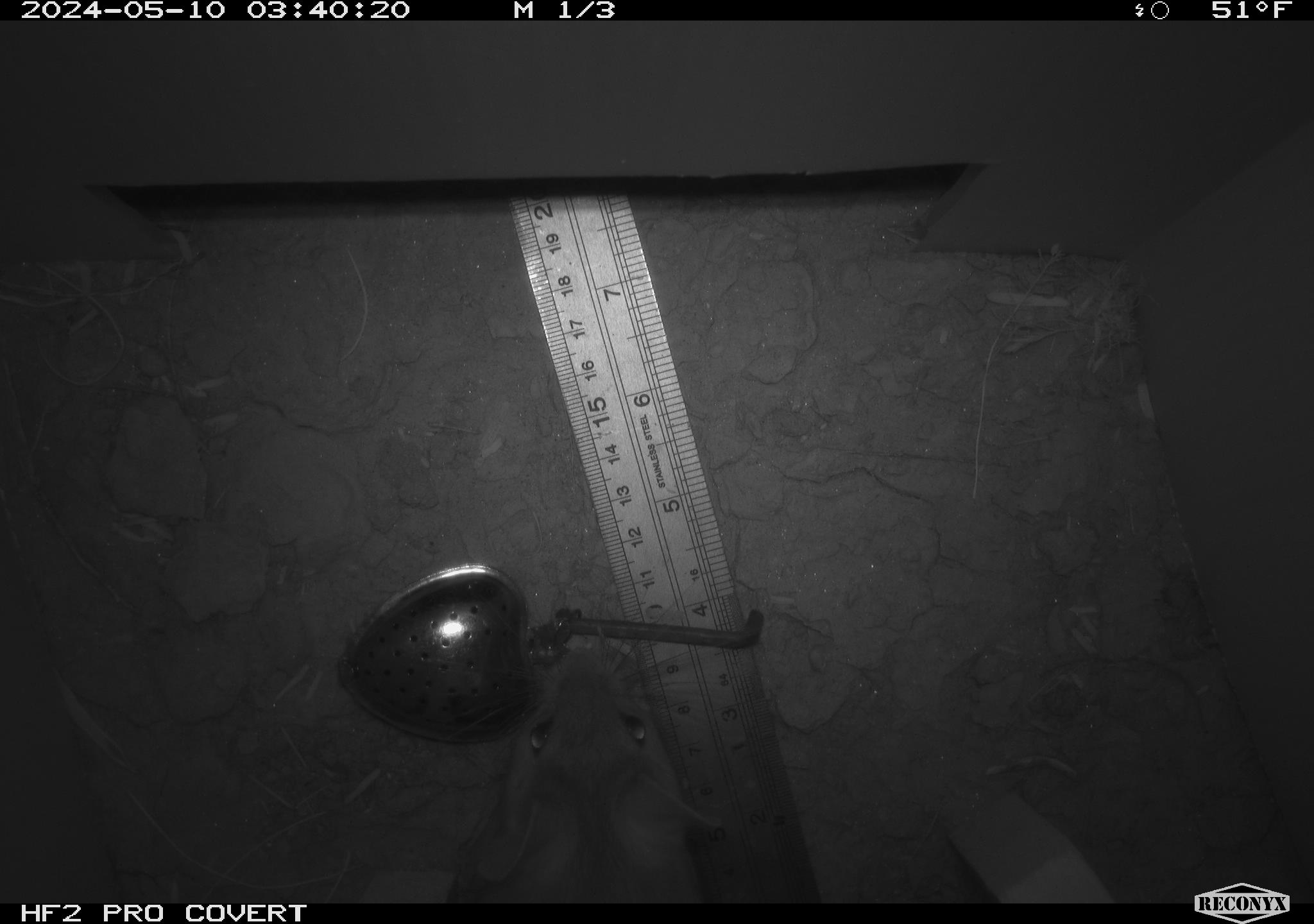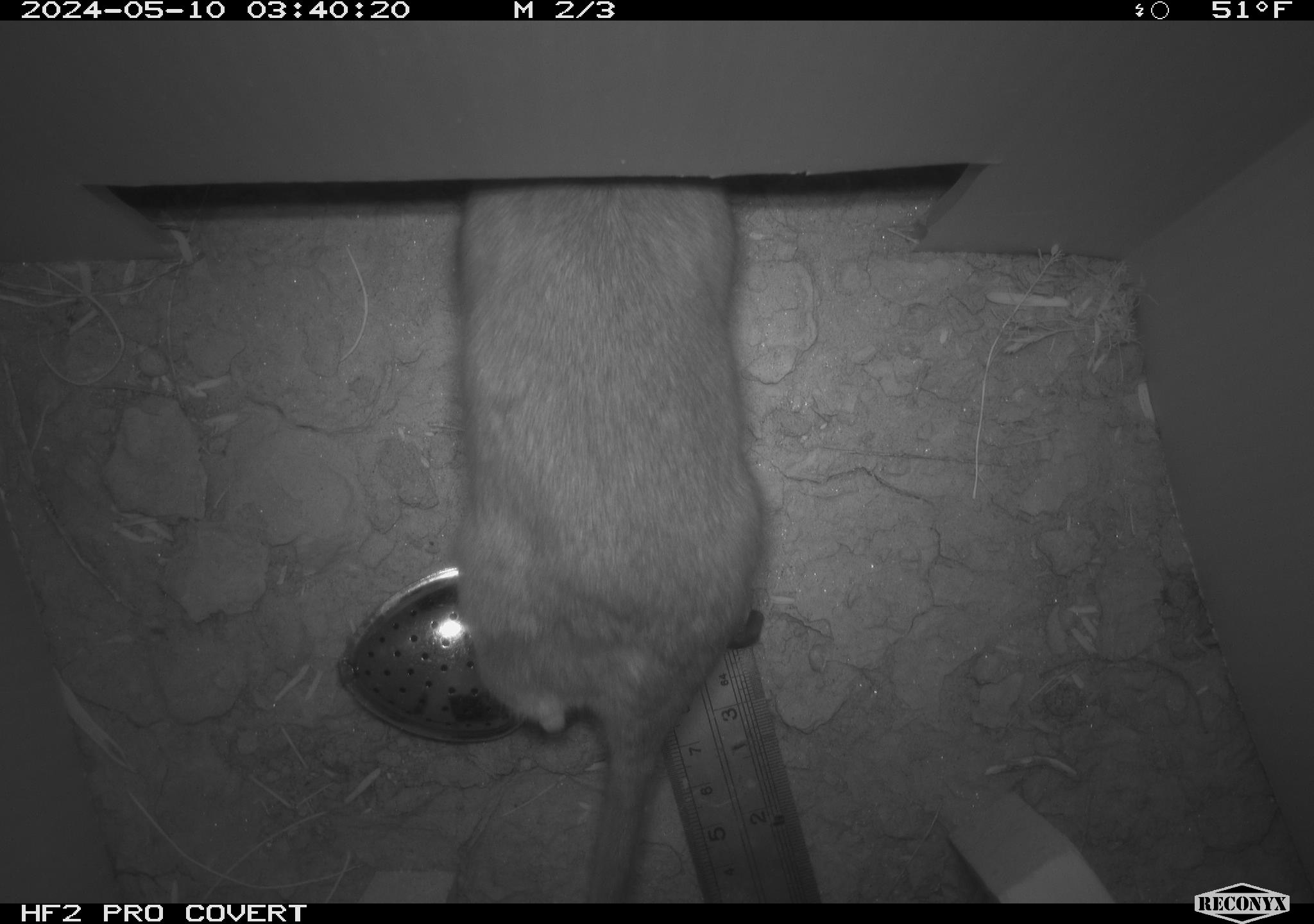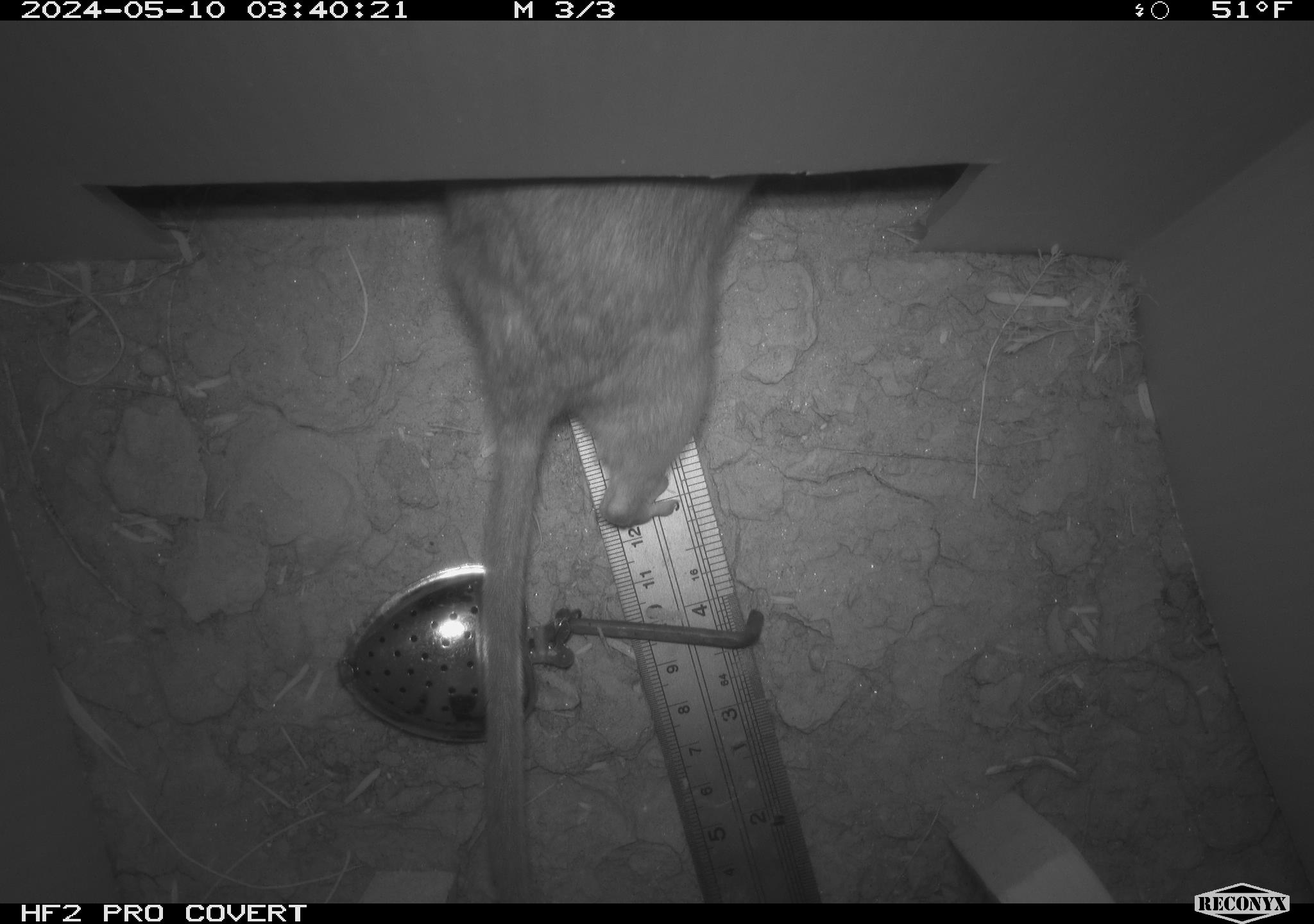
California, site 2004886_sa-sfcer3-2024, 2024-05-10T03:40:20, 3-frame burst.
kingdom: Animalia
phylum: Chordata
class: Mammalia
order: Rodentia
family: Cricetidae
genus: Neotoma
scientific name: Neotoma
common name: pack rat or woodrat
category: neotoma species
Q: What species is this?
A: Neotoma species (pack rat or woodrat) (Neotoma).